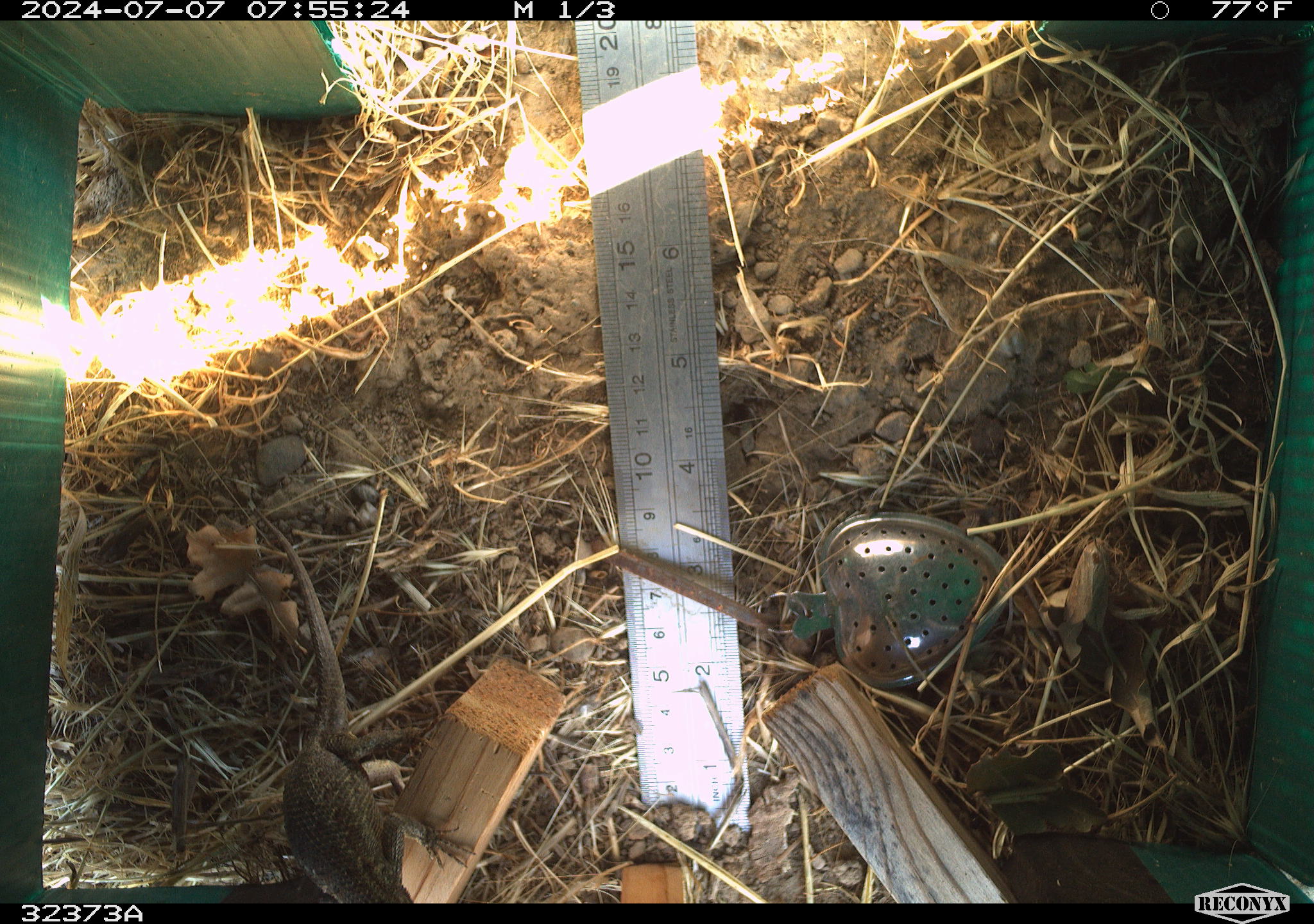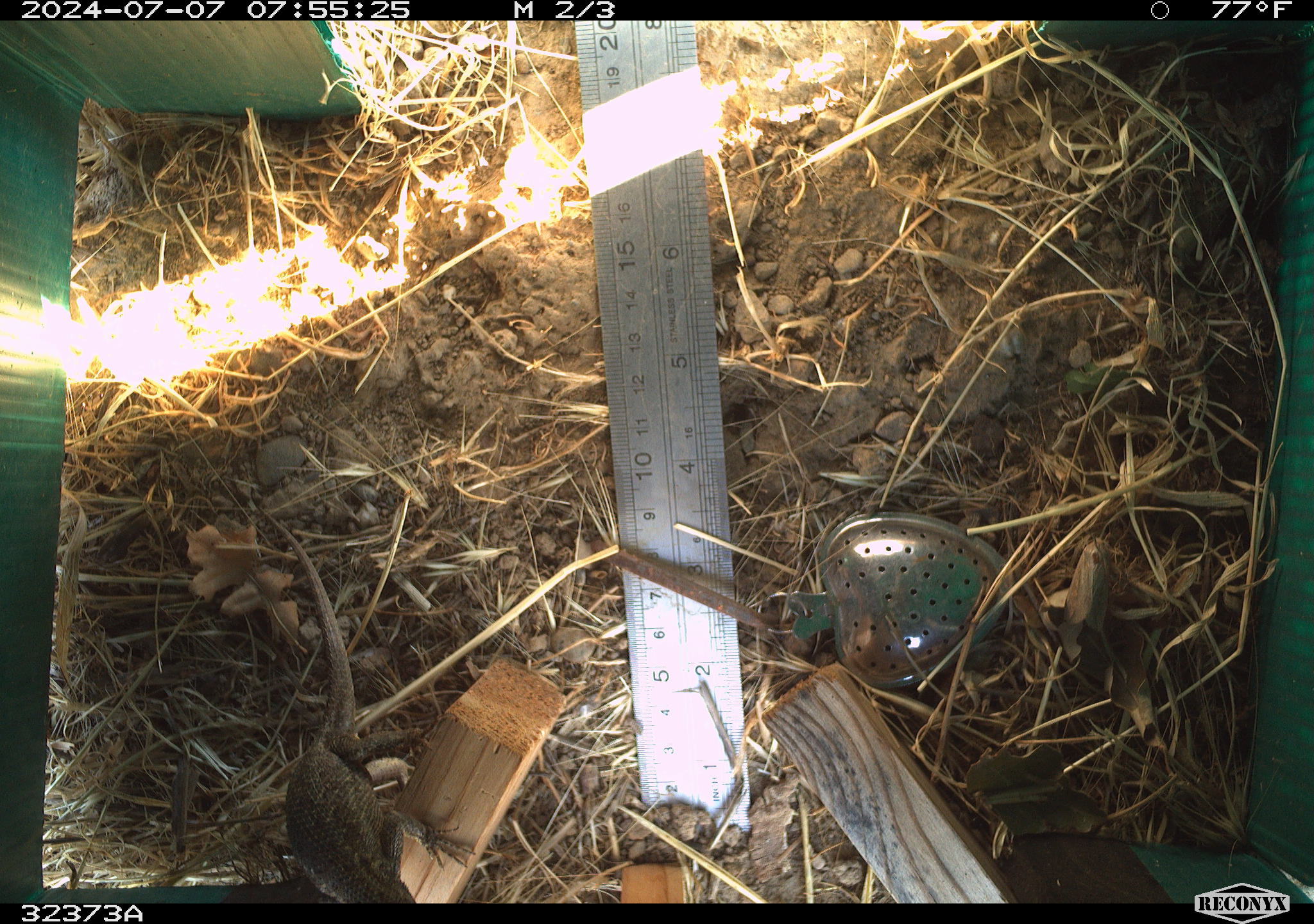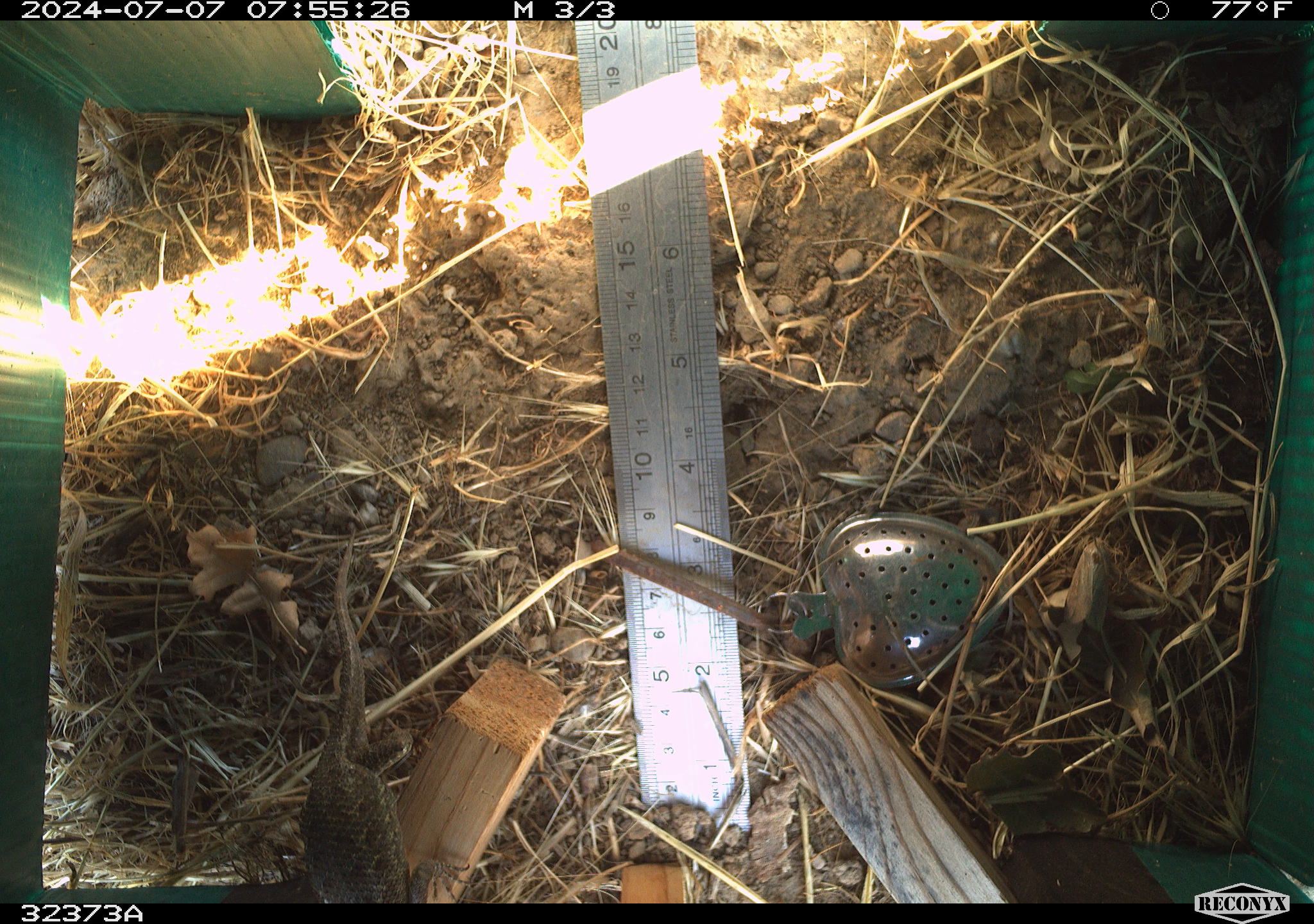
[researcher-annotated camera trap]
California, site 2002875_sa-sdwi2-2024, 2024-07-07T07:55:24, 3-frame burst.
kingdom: Animalia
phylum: Chordata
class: Reptilia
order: Squamata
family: Phrynosomatidae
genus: Sceloporus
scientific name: Sceloporus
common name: spiny lizards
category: sceloporus species